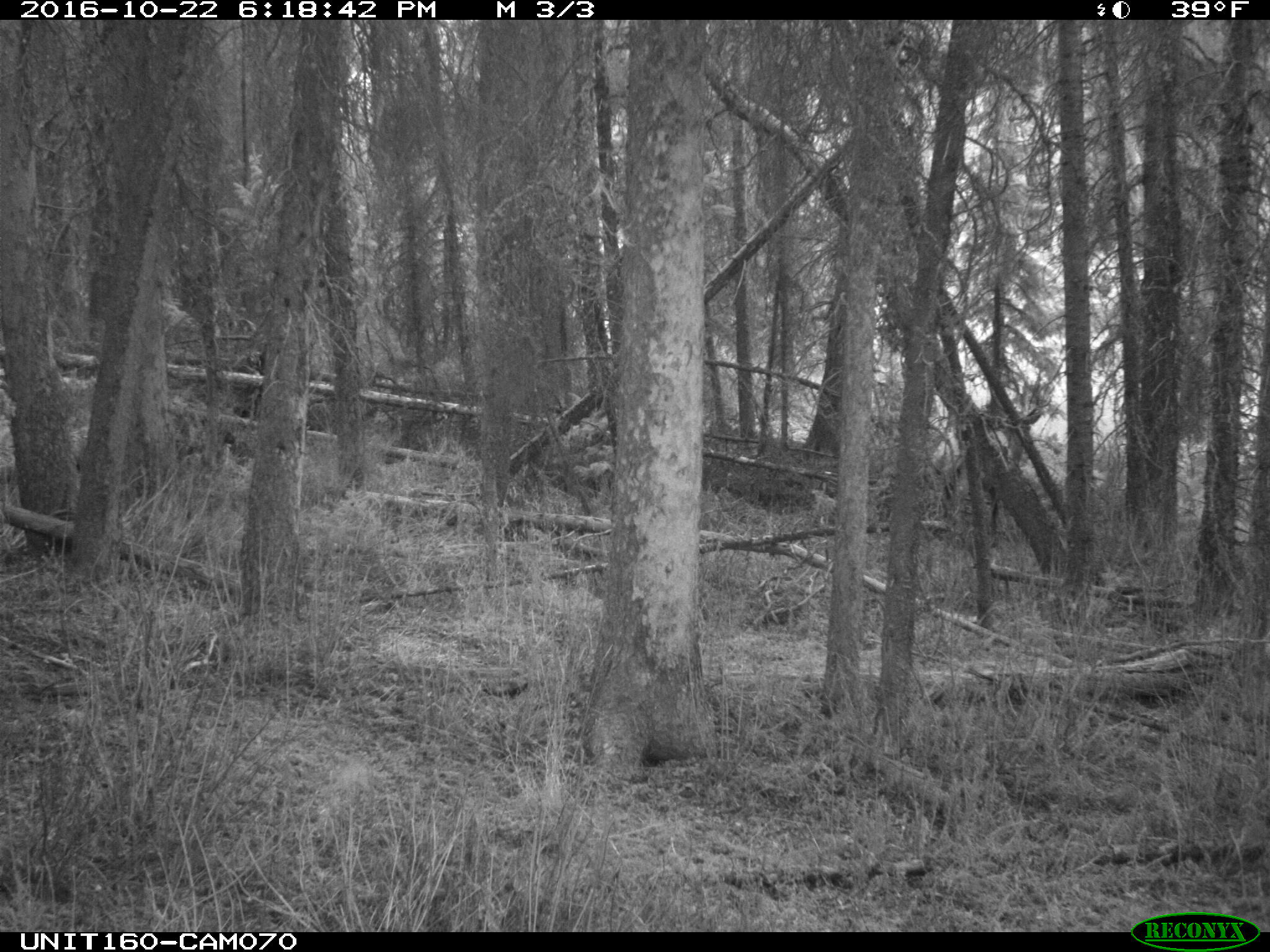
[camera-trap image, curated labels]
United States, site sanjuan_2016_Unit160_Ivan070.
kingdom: Animalia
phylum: Chordata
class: Mammalia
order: Artiodactyla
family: Cervidae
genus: Cervus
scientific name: Cervus elaphus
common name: red deer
Cervus elaphus (red deer).